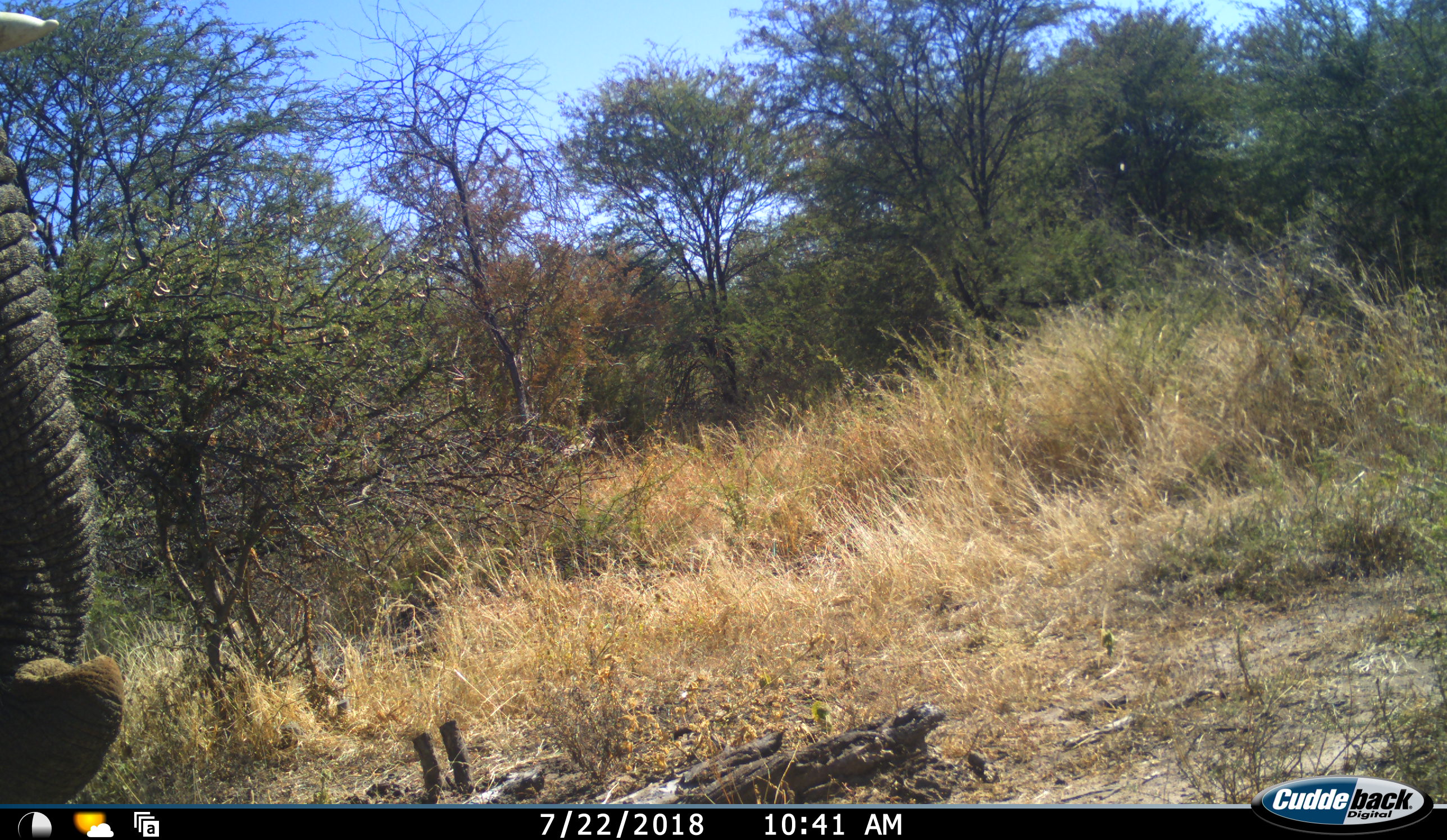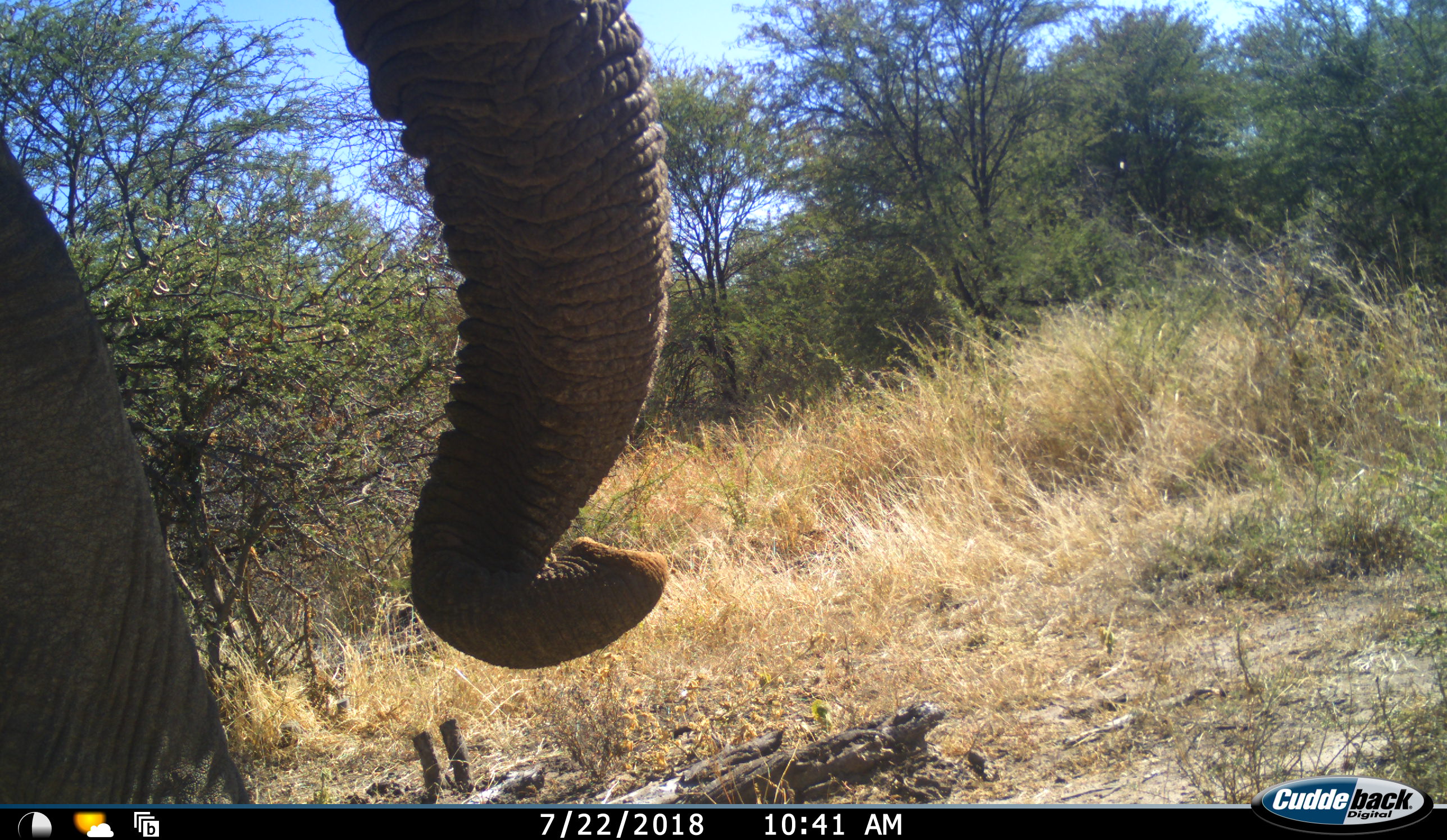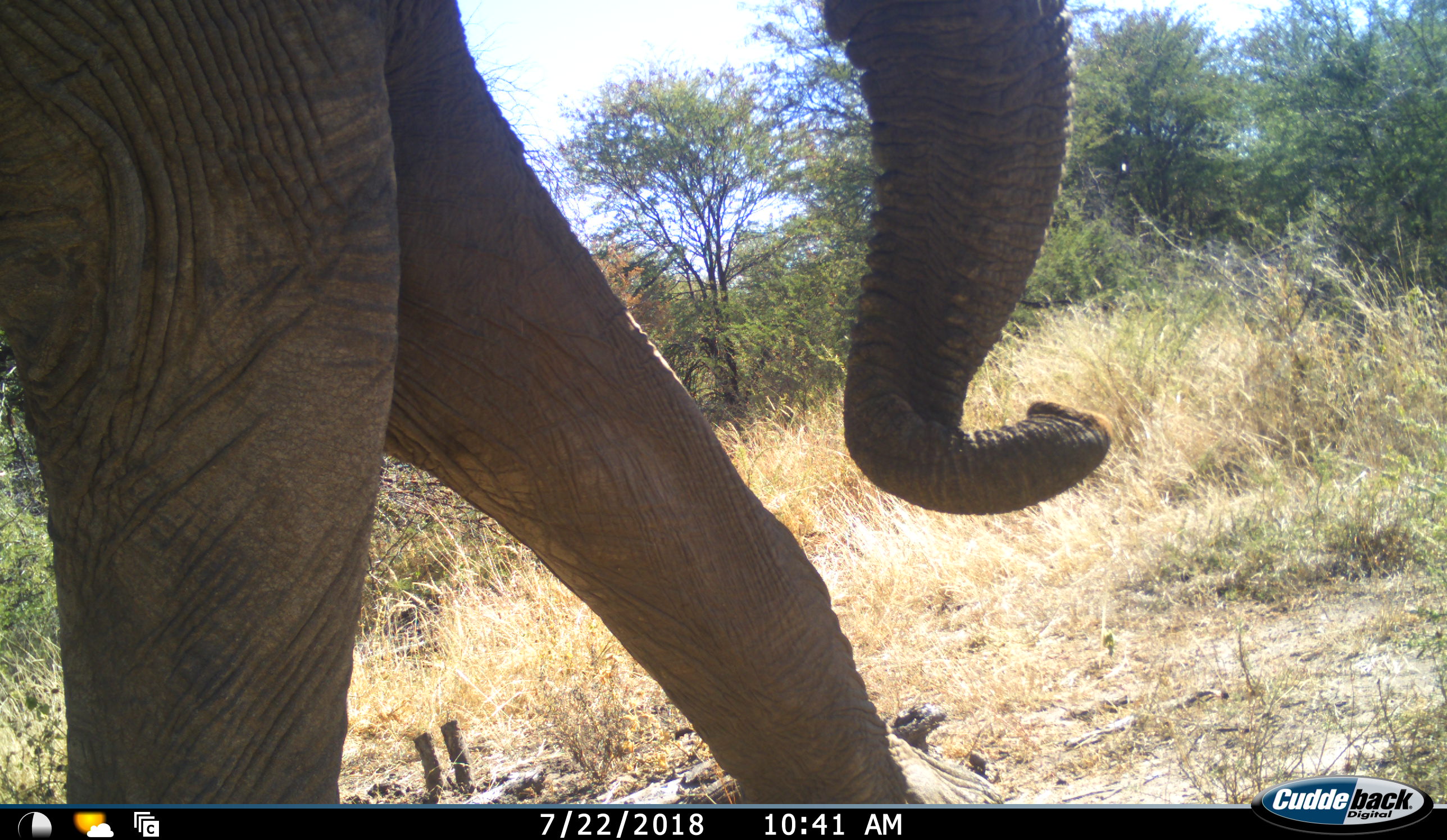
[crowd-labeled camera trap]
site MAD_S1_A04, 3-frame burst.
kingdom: Animalia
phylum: Chordata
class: Mammalia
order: Proboscidea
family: Elephantidae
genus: Loxodonta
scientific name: Loxodonta africana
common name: african bush elephant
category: elephant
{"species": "elephant (african bush elephant) (Loxodonta africana)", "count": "1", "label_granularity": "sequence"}